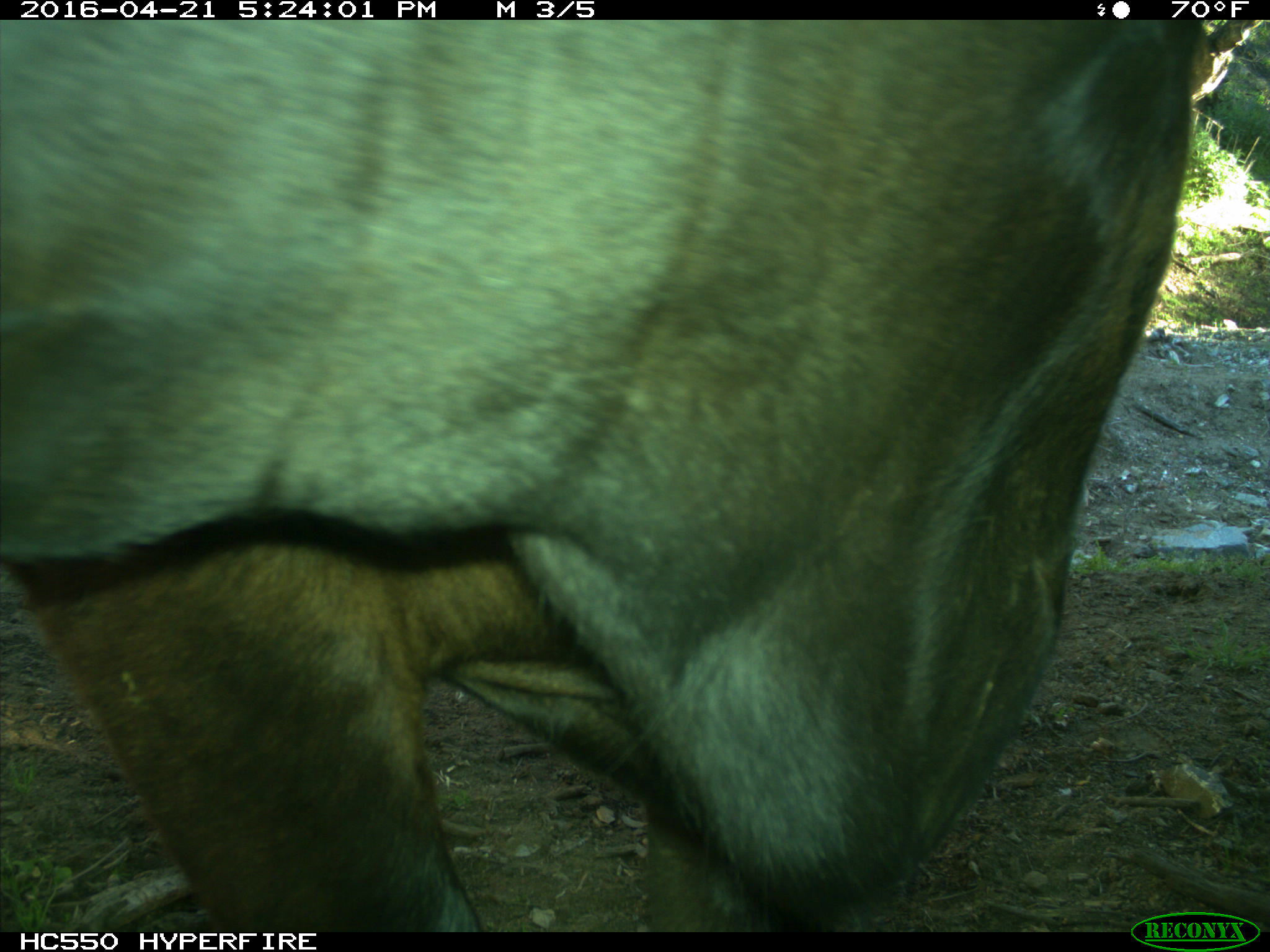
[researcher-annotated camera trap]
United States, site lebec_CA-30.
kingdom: Animalia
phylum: Chordata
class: Mammalia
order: Artiodactyla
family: Bovidae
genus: Bos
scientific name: Bos taurus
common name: domestic cow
Bos taurus (domestic cow).